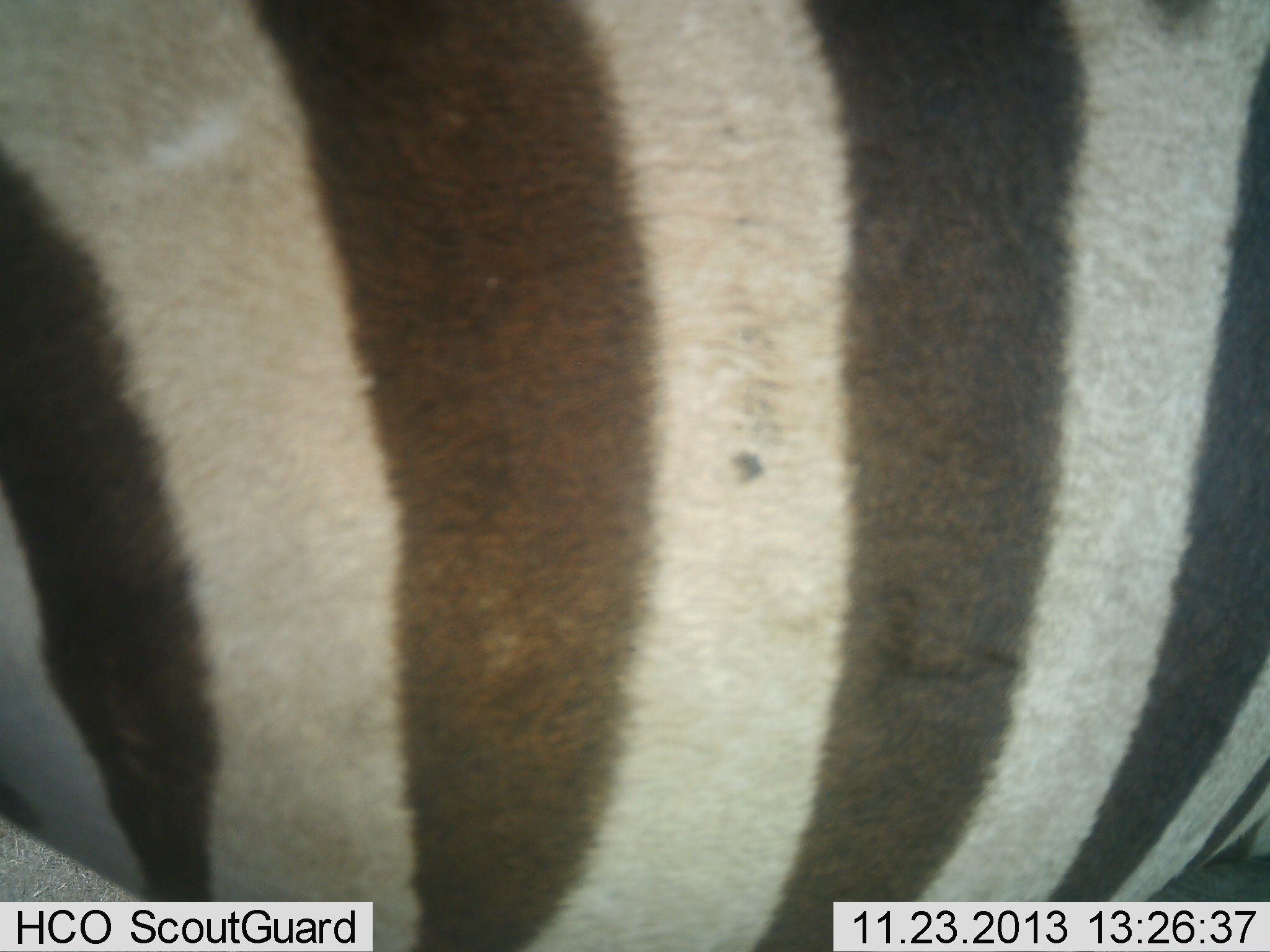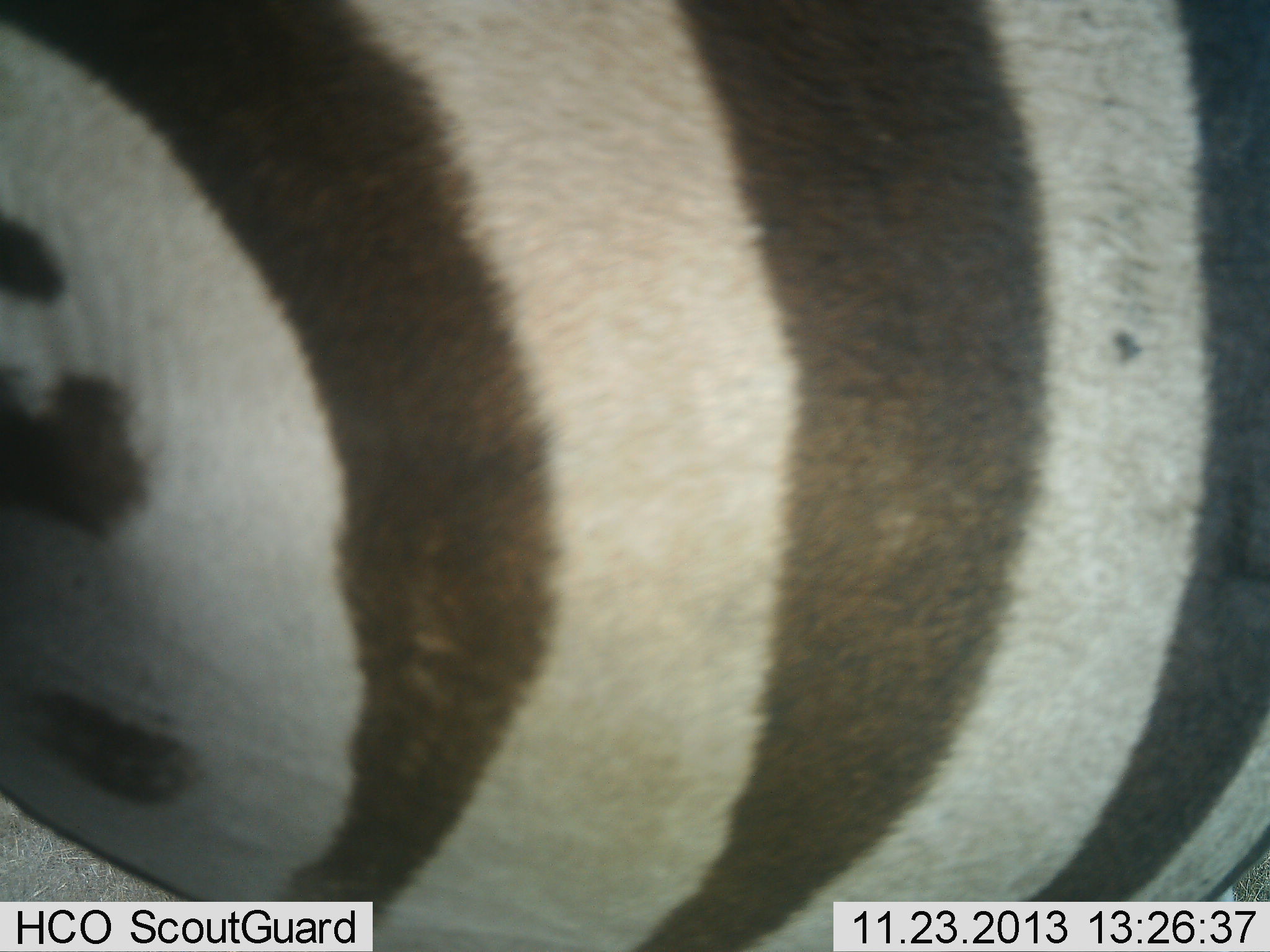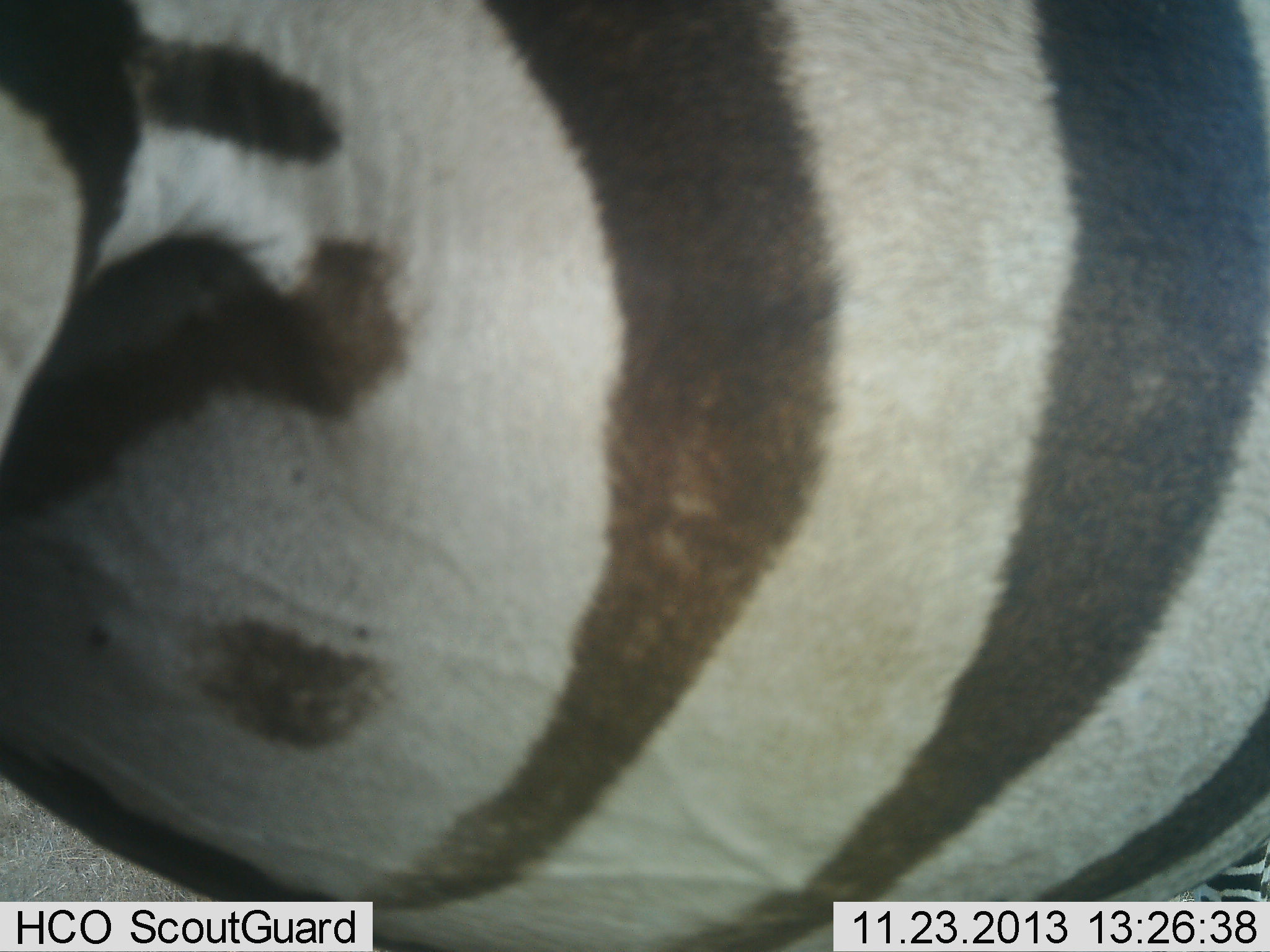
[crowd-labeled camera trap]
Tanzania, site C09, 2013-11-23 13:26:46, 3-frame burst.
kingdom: Animalia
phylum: Chordata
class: Mammalia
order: Perissodactyla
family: Equidae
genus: Equus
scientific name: Equus quagga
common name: plains zebra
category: zebra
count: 1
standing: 73%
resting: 0%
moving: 27%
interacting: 0%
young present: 0%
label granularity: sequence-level